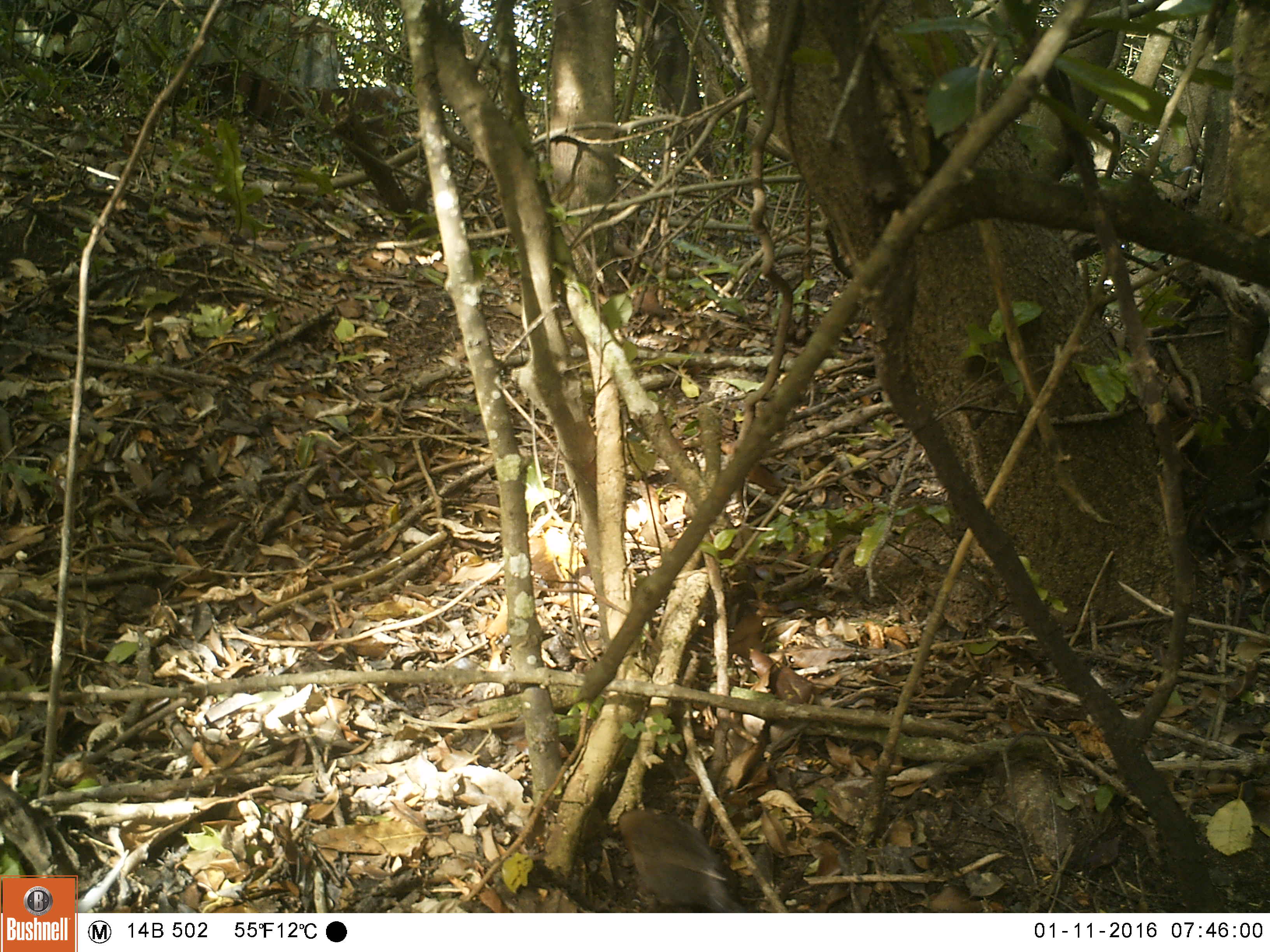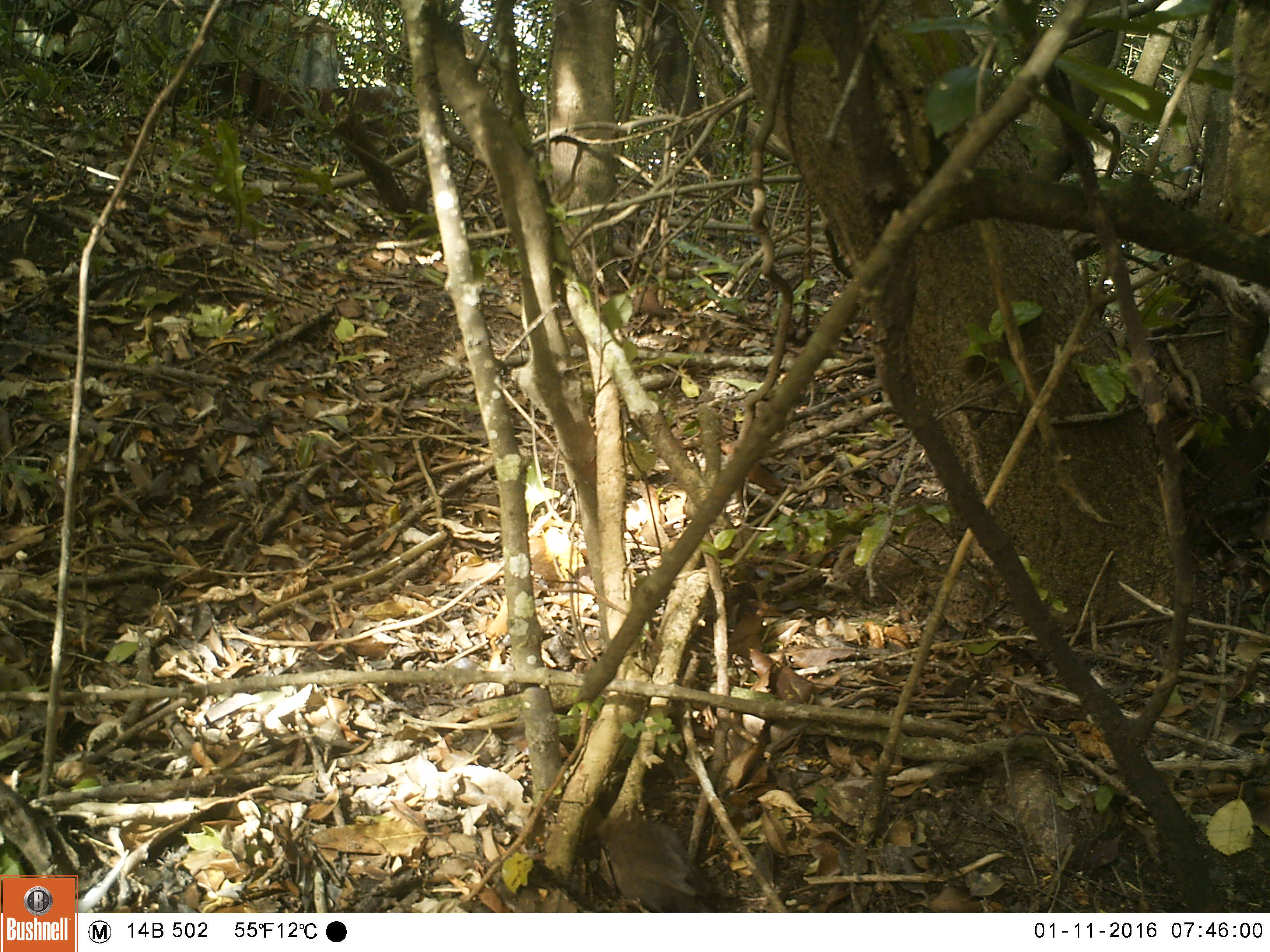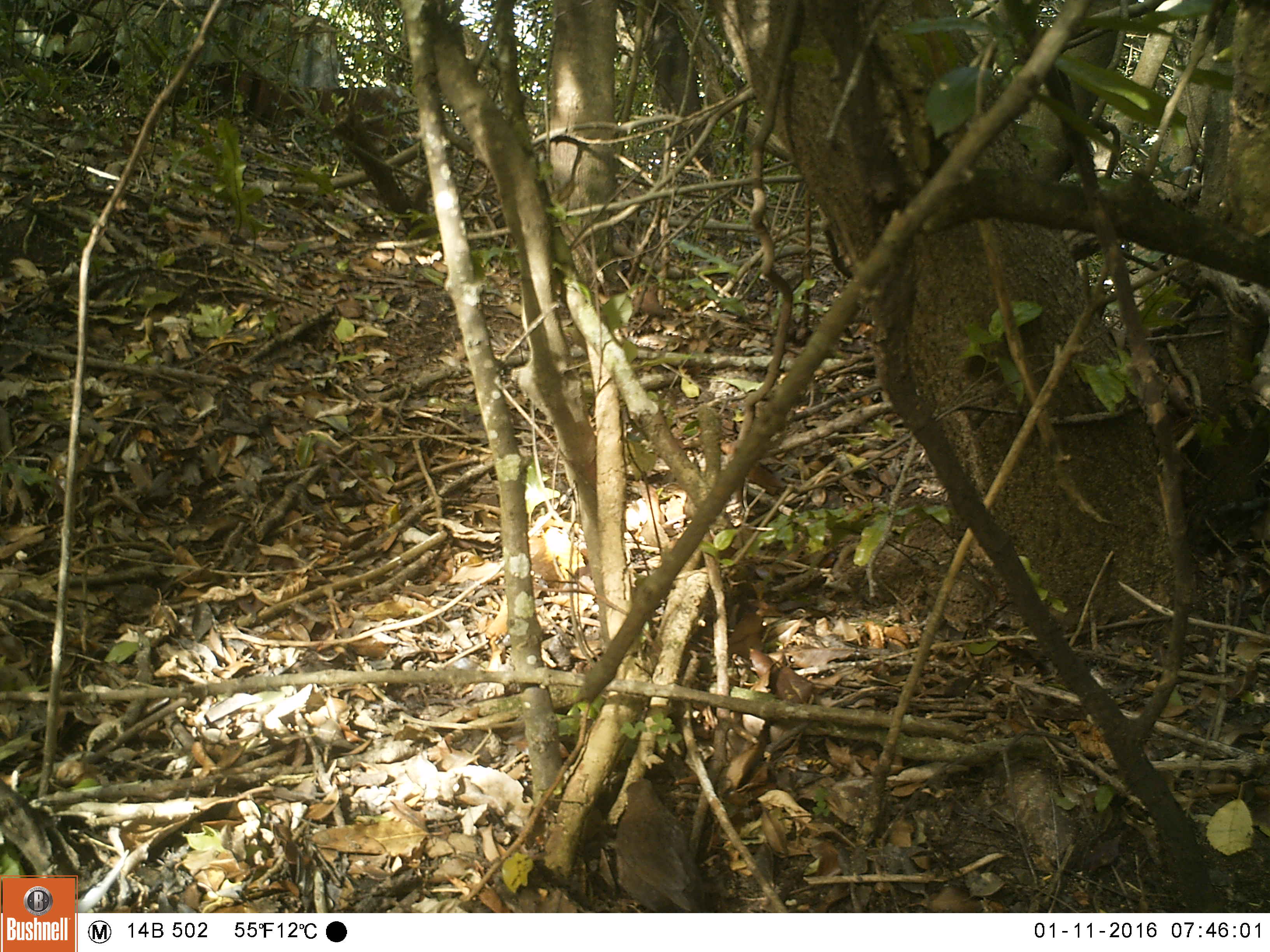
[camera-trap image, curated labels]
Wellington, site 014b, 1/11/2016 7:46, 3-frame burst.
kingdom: Animalia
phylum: Chordata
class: Aves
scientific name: Aves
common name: bird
Bird (Aves).